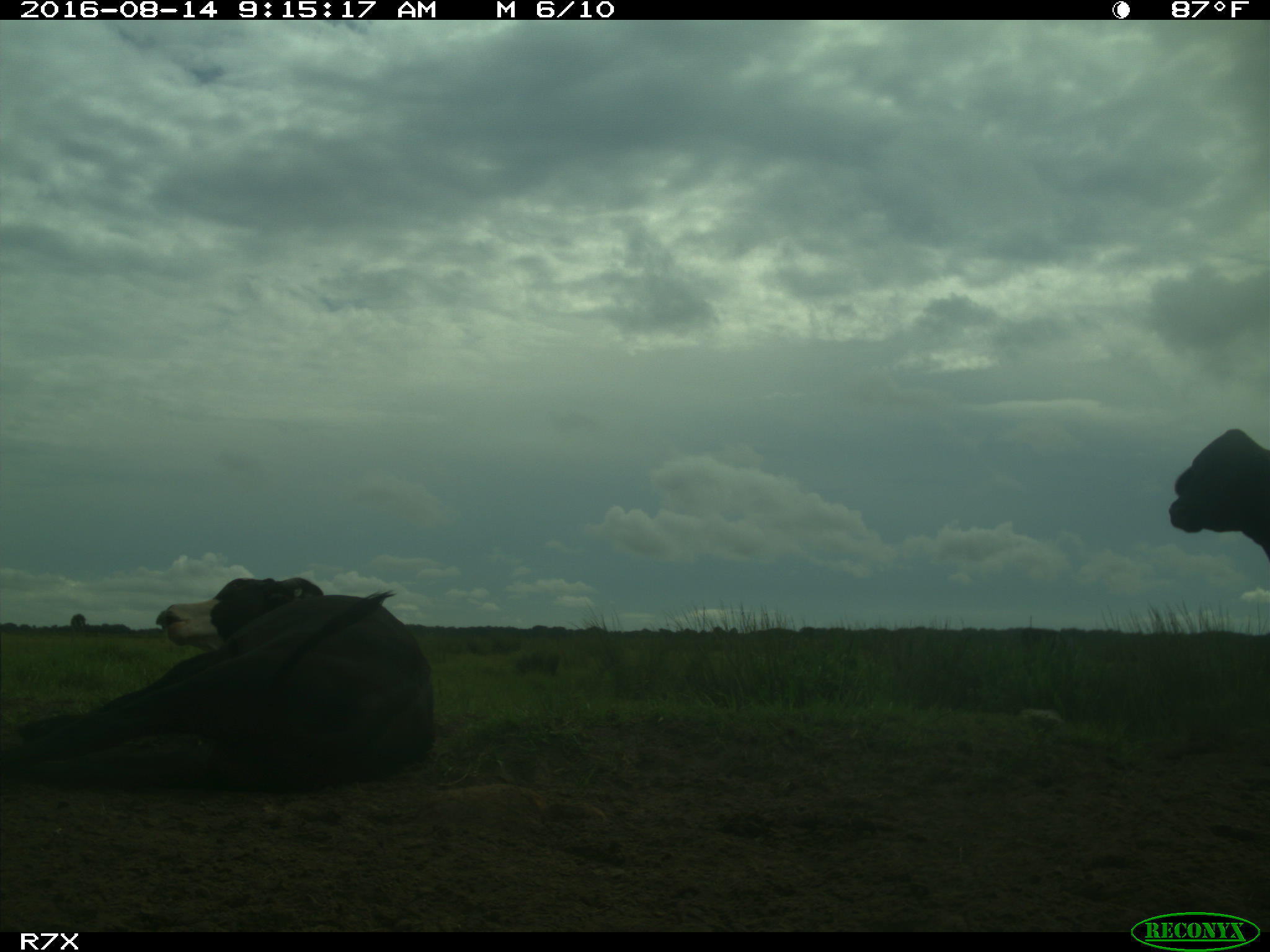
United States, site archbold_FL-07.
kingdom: Animalia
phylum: Chordata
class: Mammalia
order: Artiodactyla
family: Bovidae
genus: Bos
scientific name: Bos taurus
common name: domestic cow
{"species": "Bos taurus (domestic cow)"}